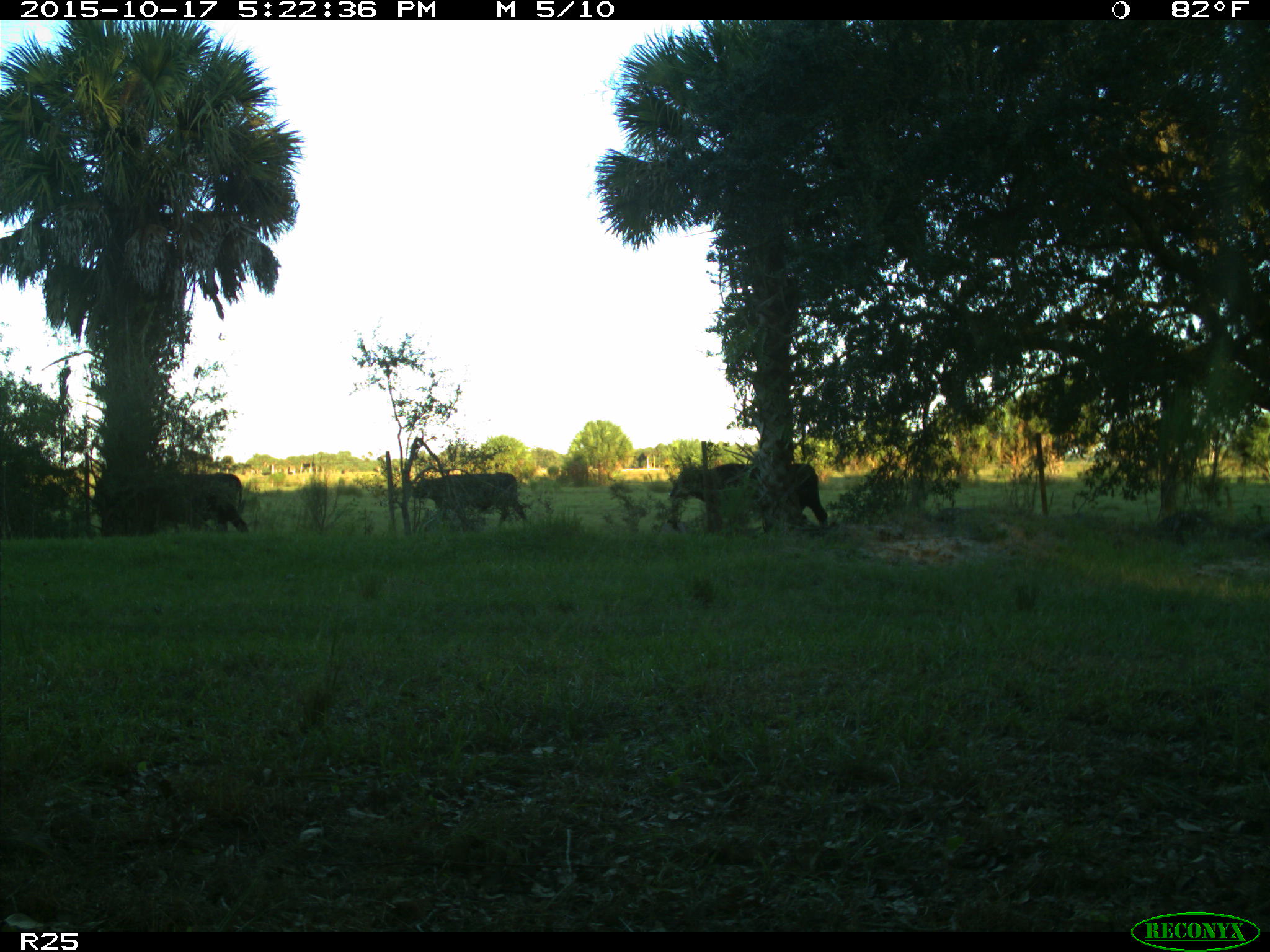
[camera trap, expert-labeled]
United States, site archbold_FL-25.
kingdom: Animalia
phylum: Chordata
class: Mammalia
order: Artiodactyla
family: Bovidae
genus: Bos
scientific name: Bos taurus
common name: domestic cow